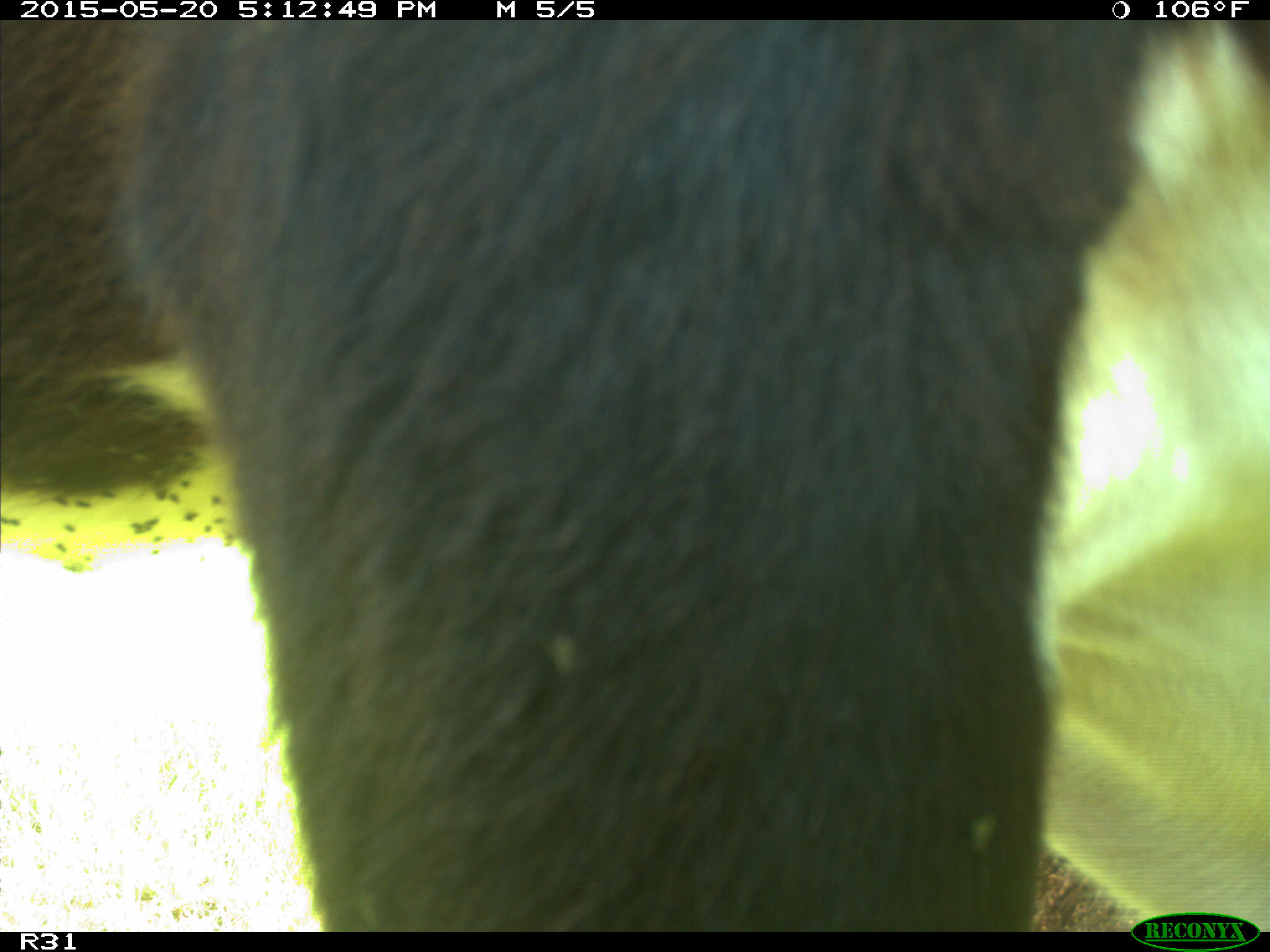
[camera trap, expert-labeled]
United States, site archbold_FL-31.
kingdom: Animalia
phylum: Chordata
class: Mammalia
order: Artiodactyla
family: Bovidae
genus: Bos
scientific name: Bos taurus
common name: domestic cow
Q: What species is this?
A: Bos taurus (domestic cow).